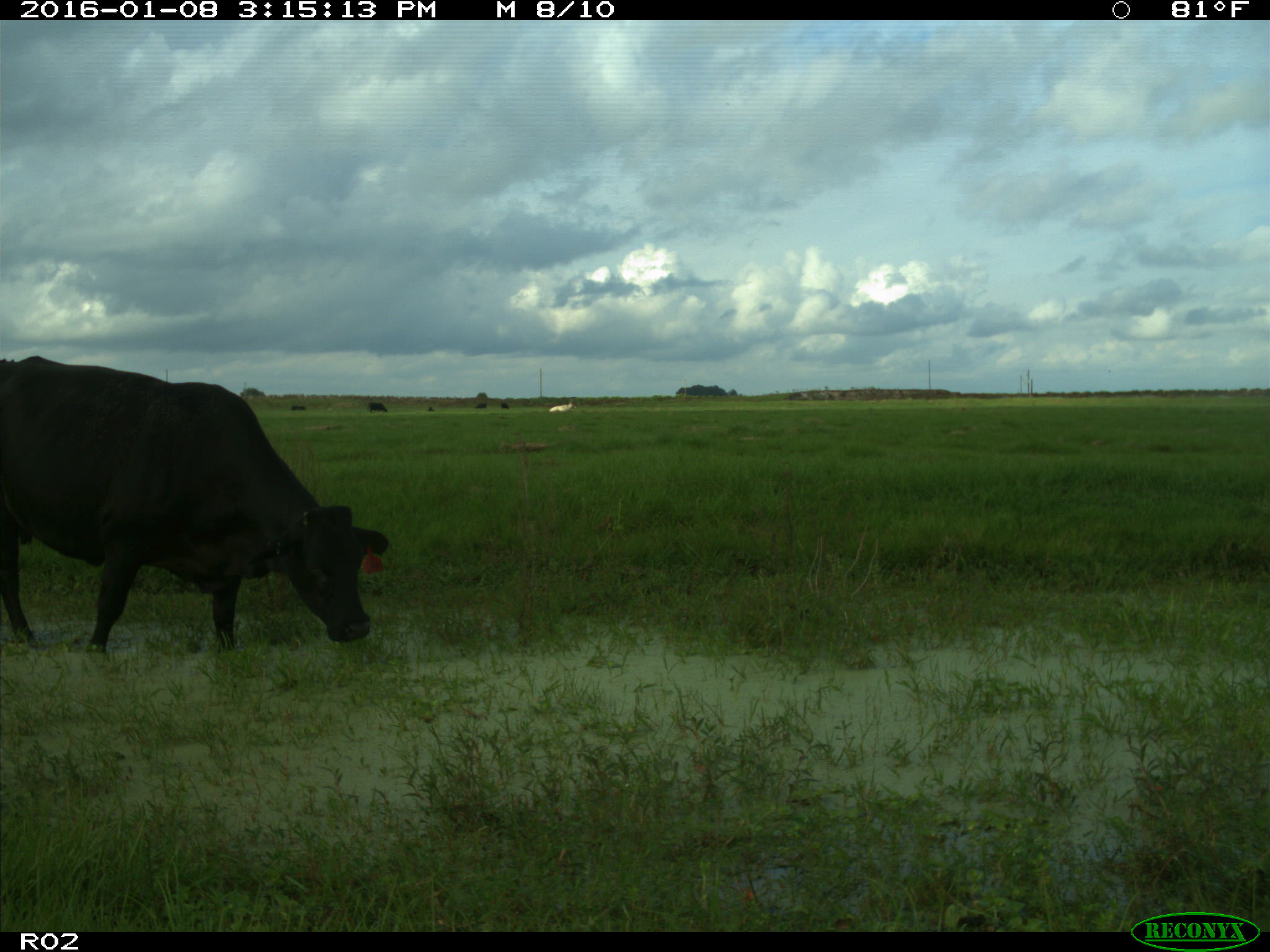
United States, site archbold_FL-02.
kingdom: Animalia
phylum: Chordata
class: Mammalia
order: Artiodactyla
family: Bovidae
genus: Bos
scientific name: Bos taurus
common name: domestic cow